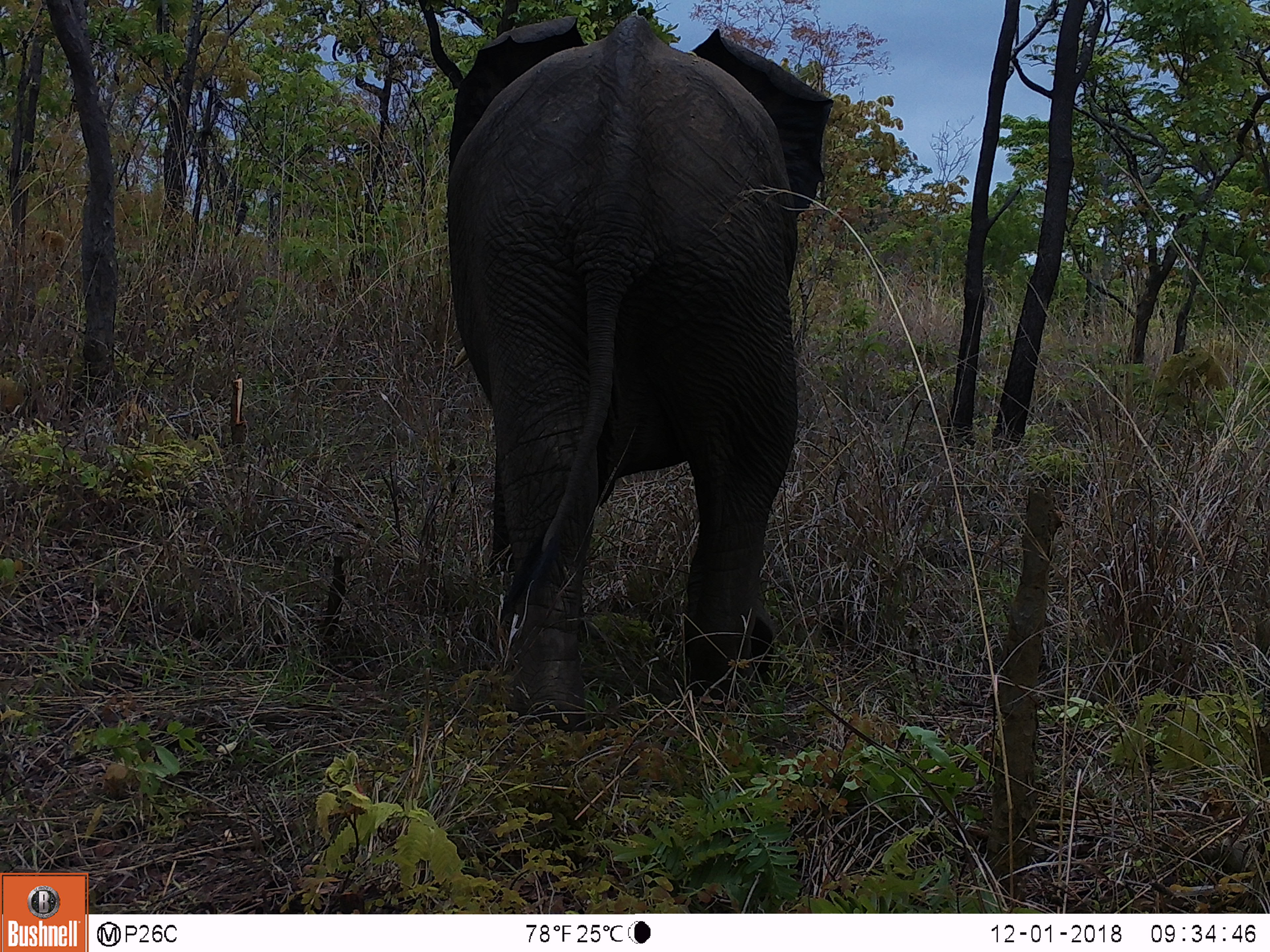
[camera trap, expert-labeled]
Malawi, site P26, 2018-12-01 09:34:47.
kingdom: Animalia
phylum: Chordata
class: Mammalia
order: Proboscidea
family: Elephantidae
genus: Loxodonta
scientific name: Loxodonta africana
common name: african savanna elephant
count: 1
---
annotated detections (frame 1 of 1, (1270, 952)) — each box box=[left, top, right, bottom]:
african savanna elephant: box=[395, 15, 847, 737]